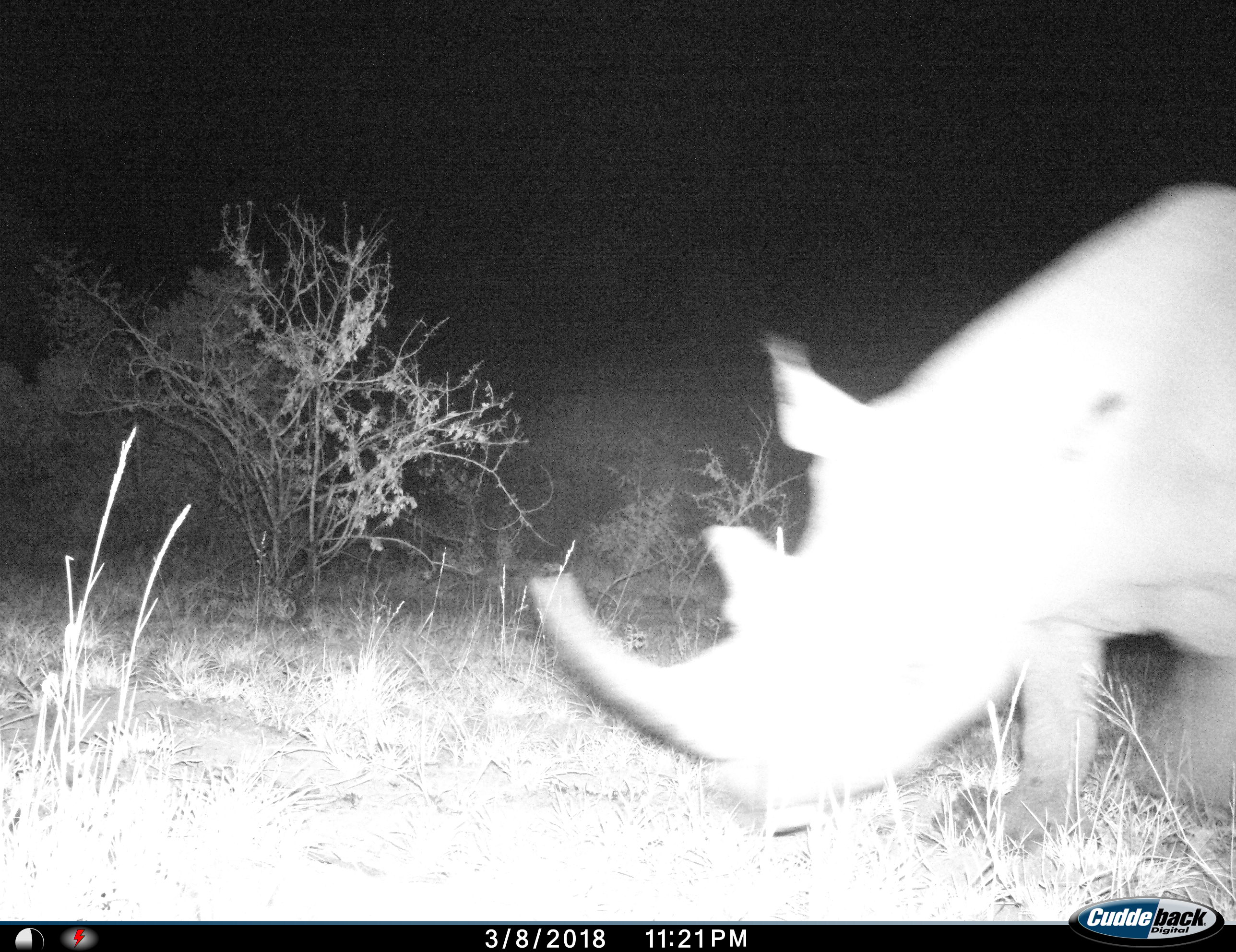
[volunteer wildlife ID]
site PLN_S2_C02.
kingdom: Animalia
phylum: Chordata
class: Mammalia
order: Perissodactyla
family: Rhinocerotidae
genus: Ceratotherium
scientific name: Ceratotherium simum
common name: white rhinoceros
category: rhinoceroswhite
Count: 1.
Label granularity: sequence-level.